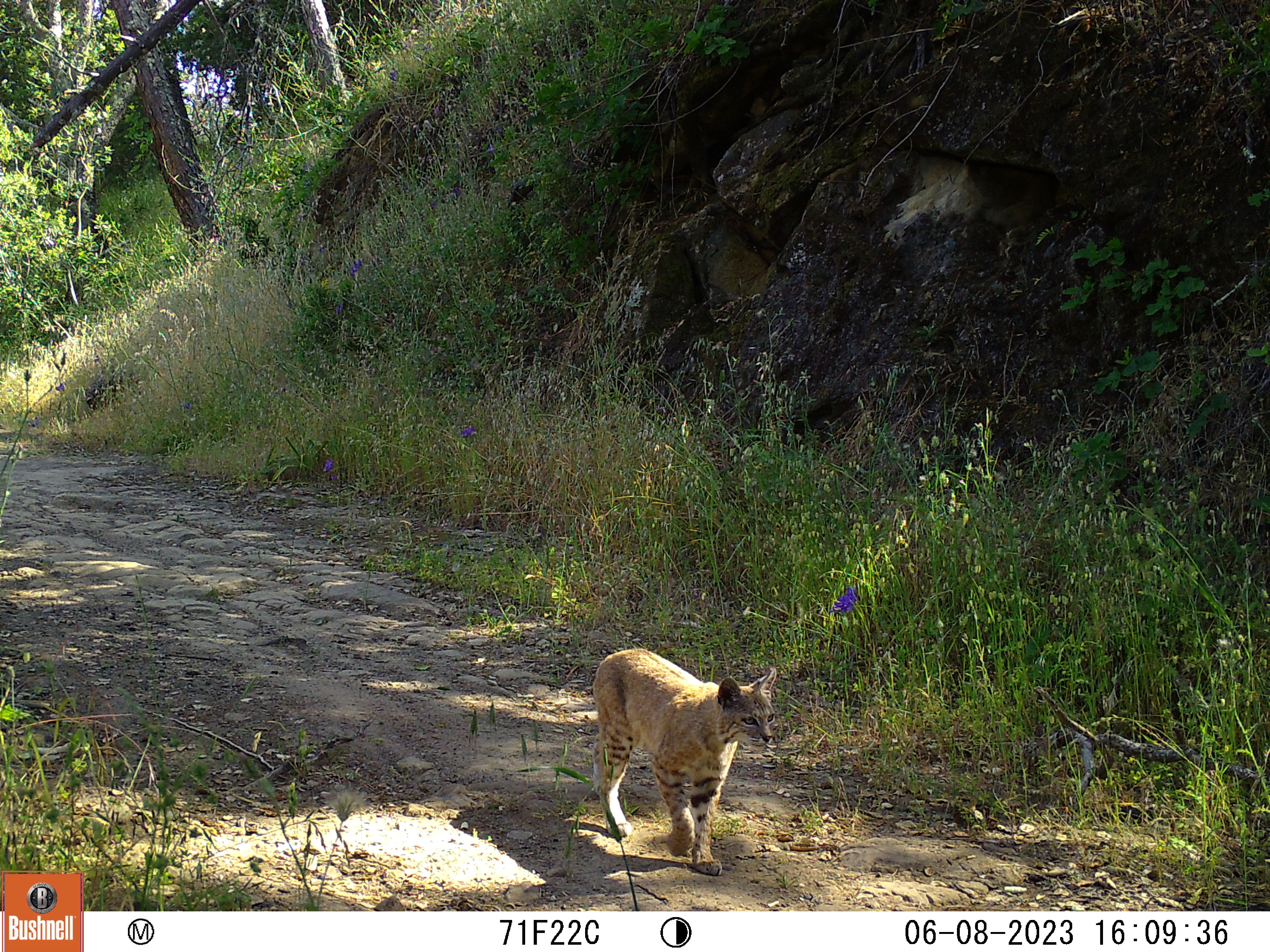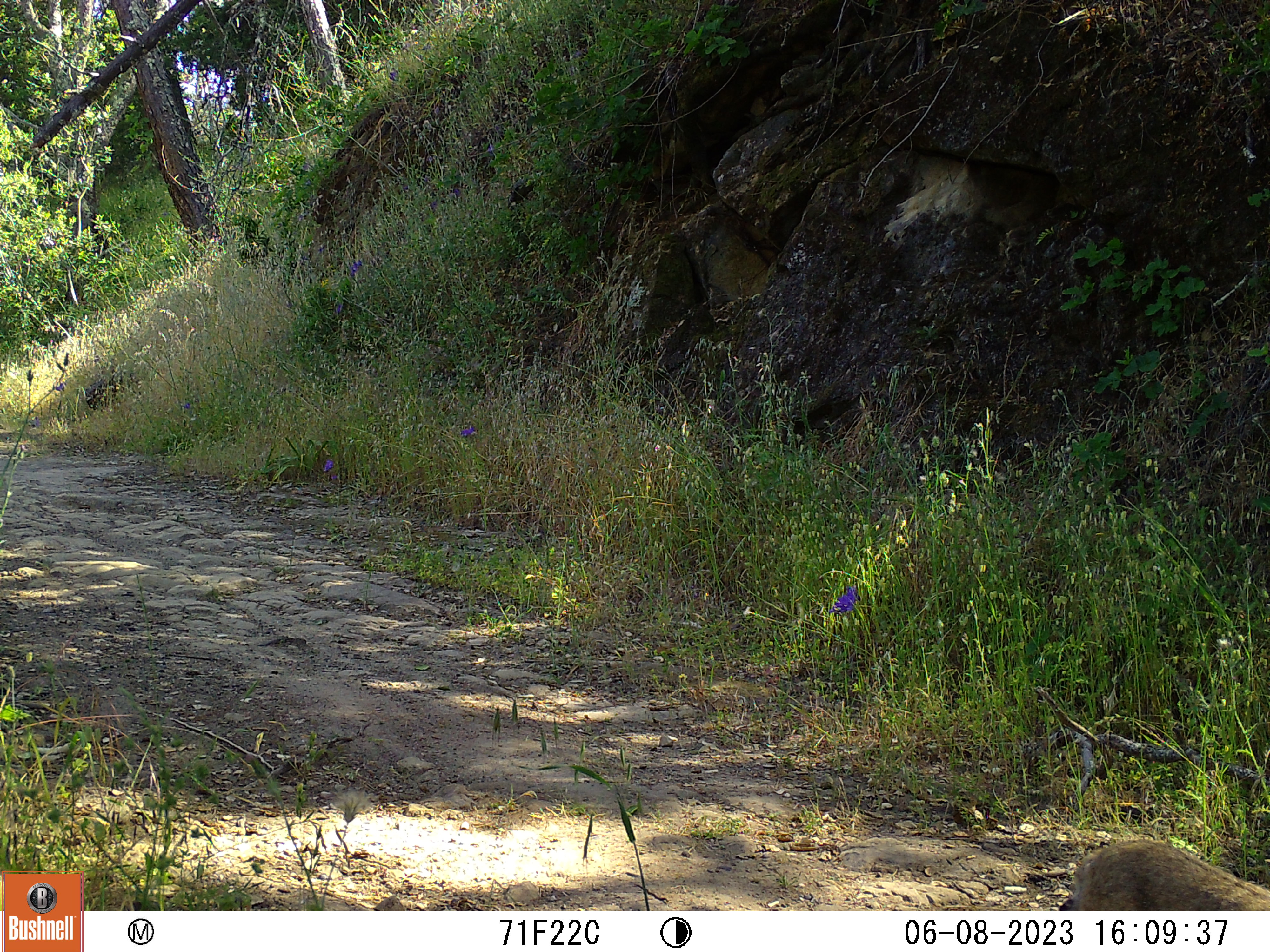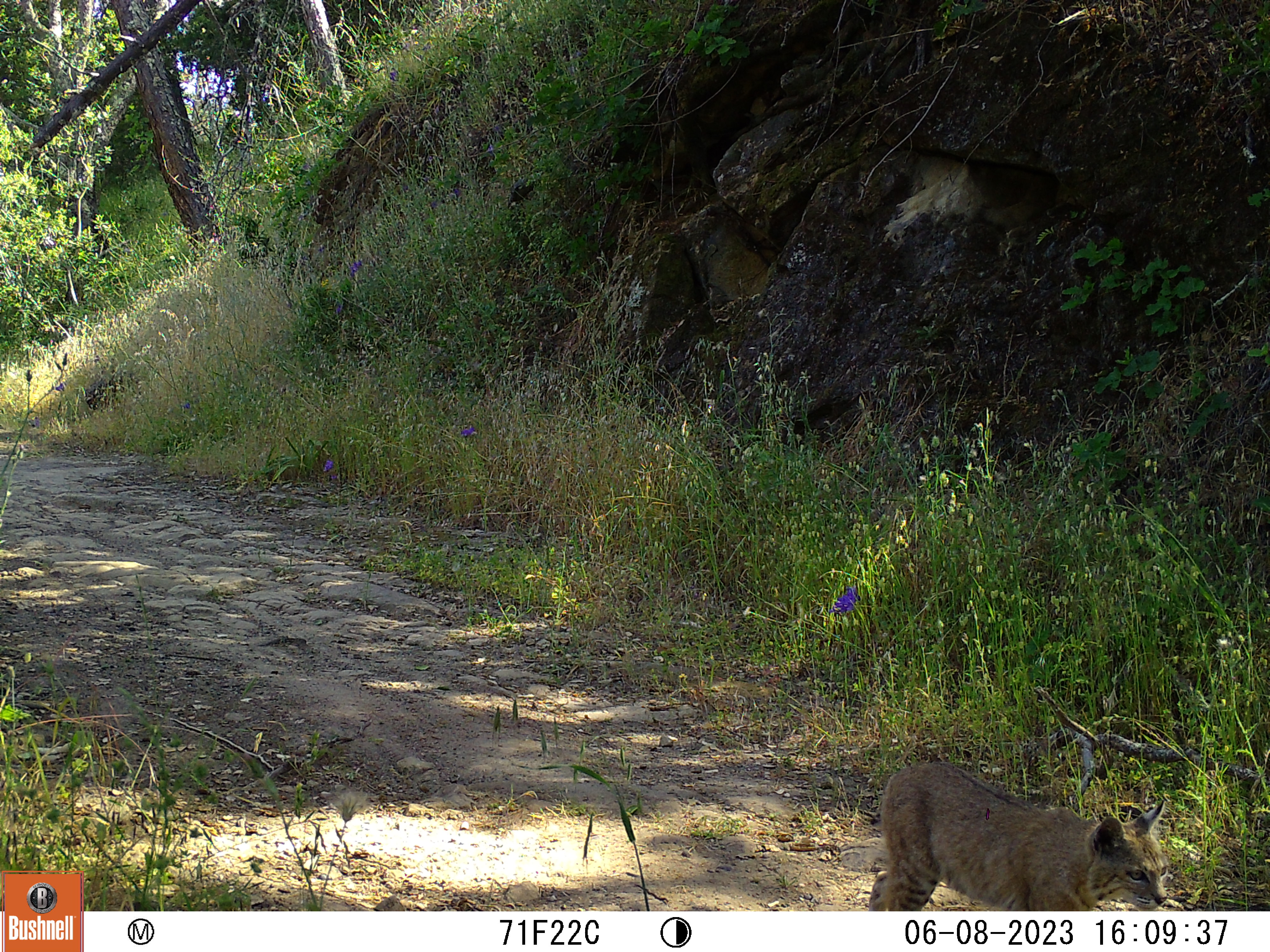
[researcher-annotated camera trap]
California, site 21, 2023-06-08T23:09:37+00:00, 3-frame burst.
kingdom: Animalia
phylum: Chordata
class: Mammalia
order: Carnivora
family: Felidae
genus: Lynx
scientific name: Lynx rufus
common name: bobcat